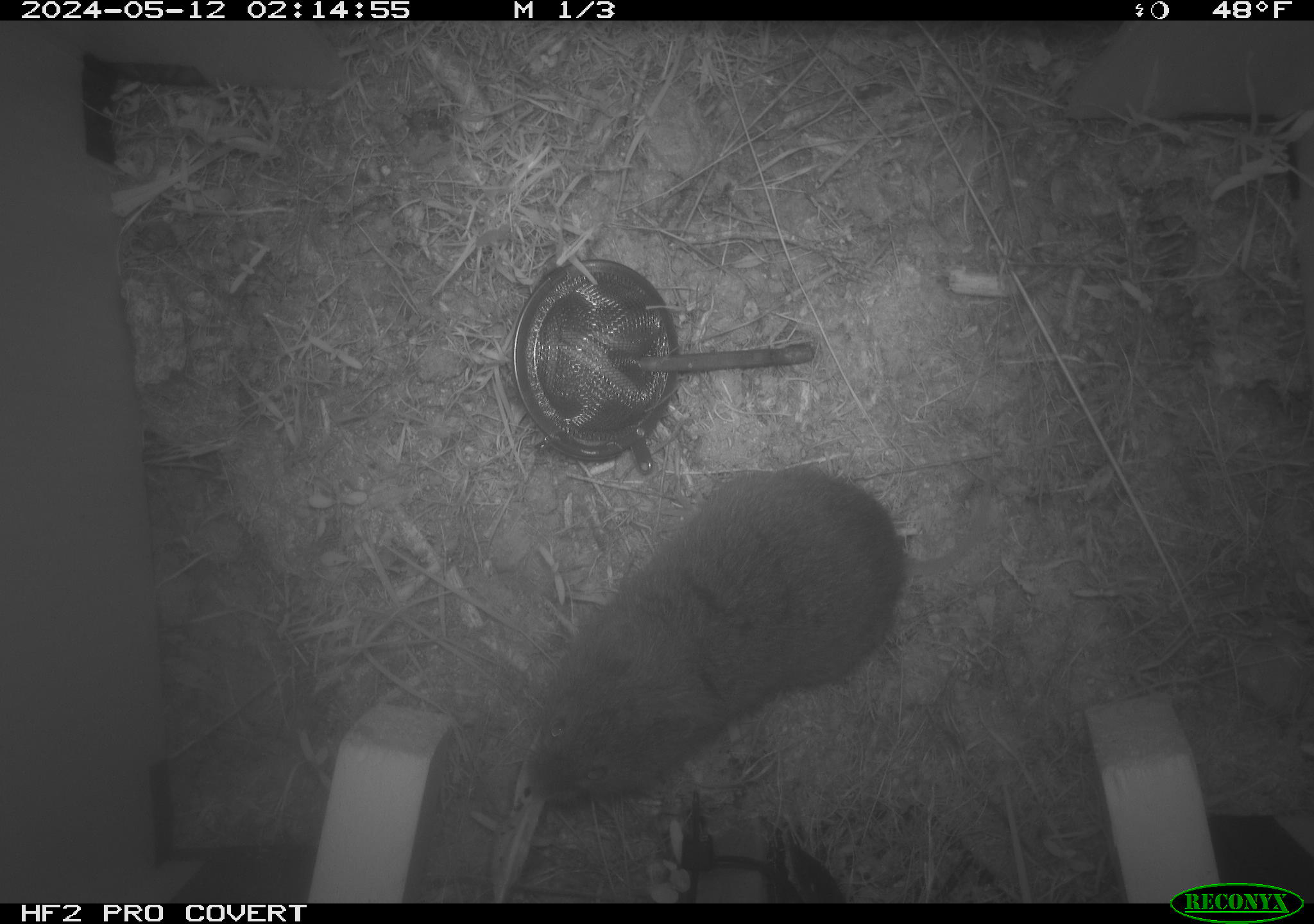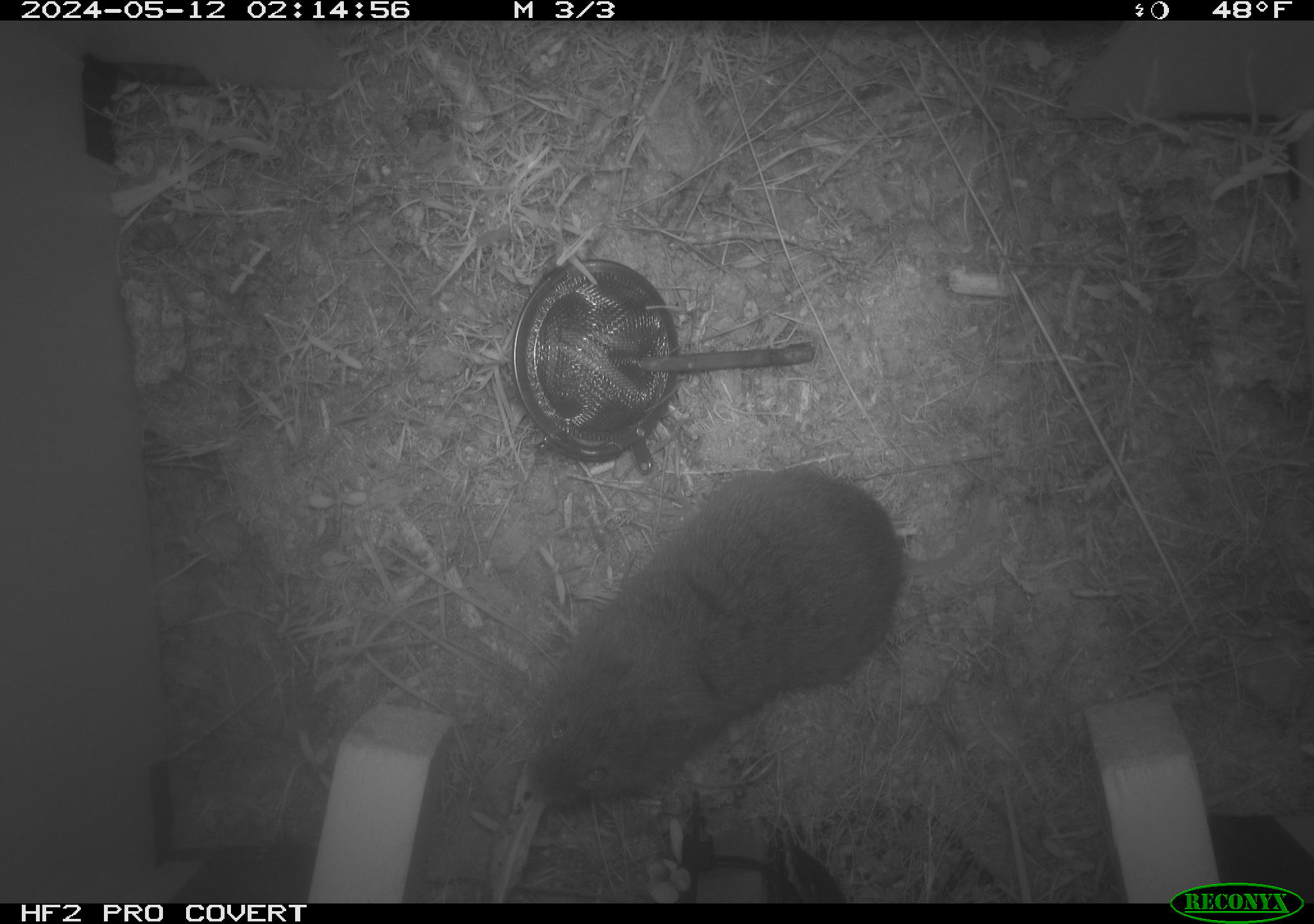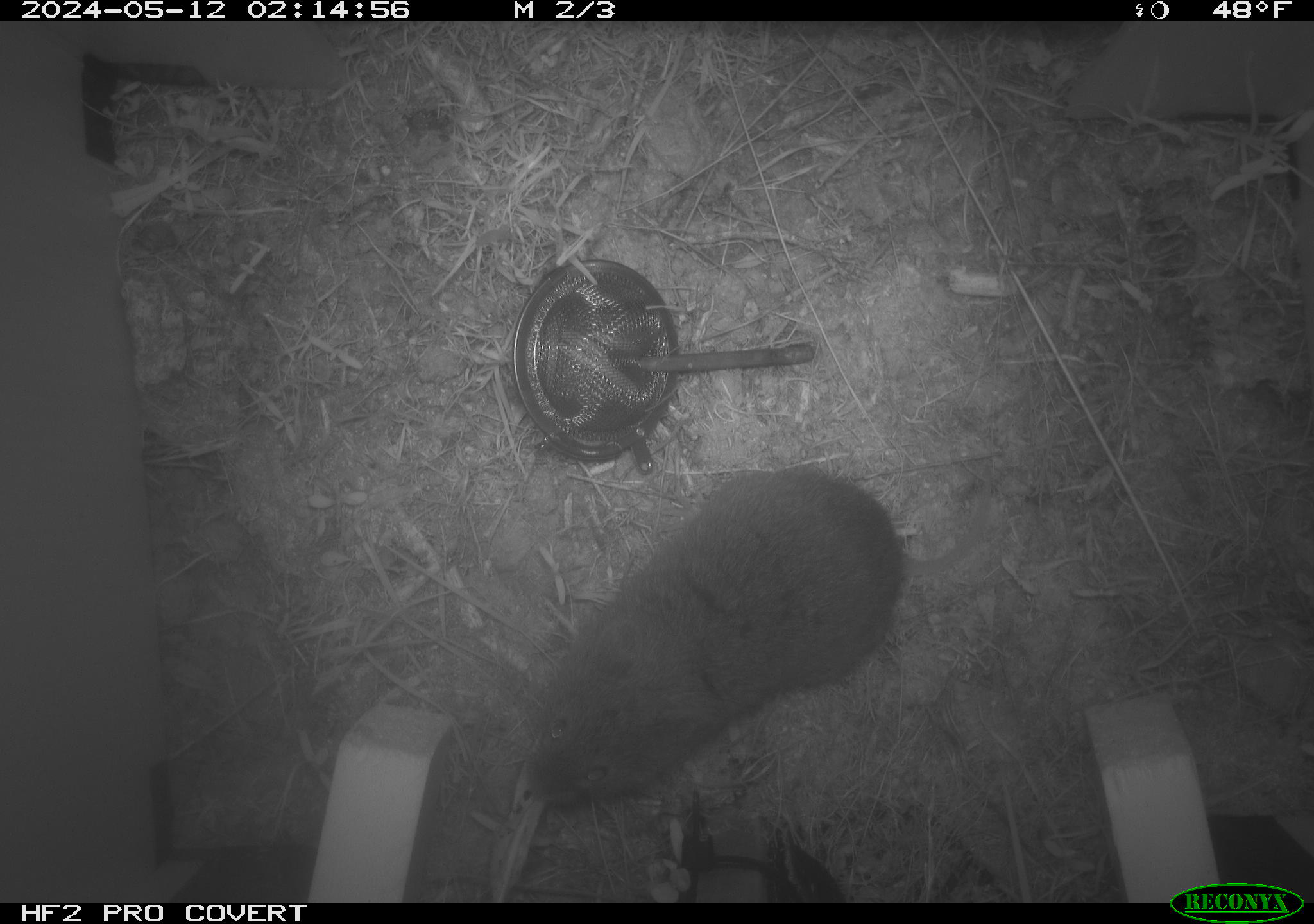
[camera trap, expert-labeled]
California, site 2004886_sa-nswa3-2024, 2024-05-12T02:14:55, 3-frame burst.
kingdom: Animalia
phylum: Chordata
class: Mammalia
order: Rodentia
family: Cricetidae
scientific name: Arvicolinae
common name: voles, lemmings, and muskrats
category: arvicolinae subfamily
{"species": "arvicolinae subfamily (voles, lemmings, and muskrats) (Arvicolinae)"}